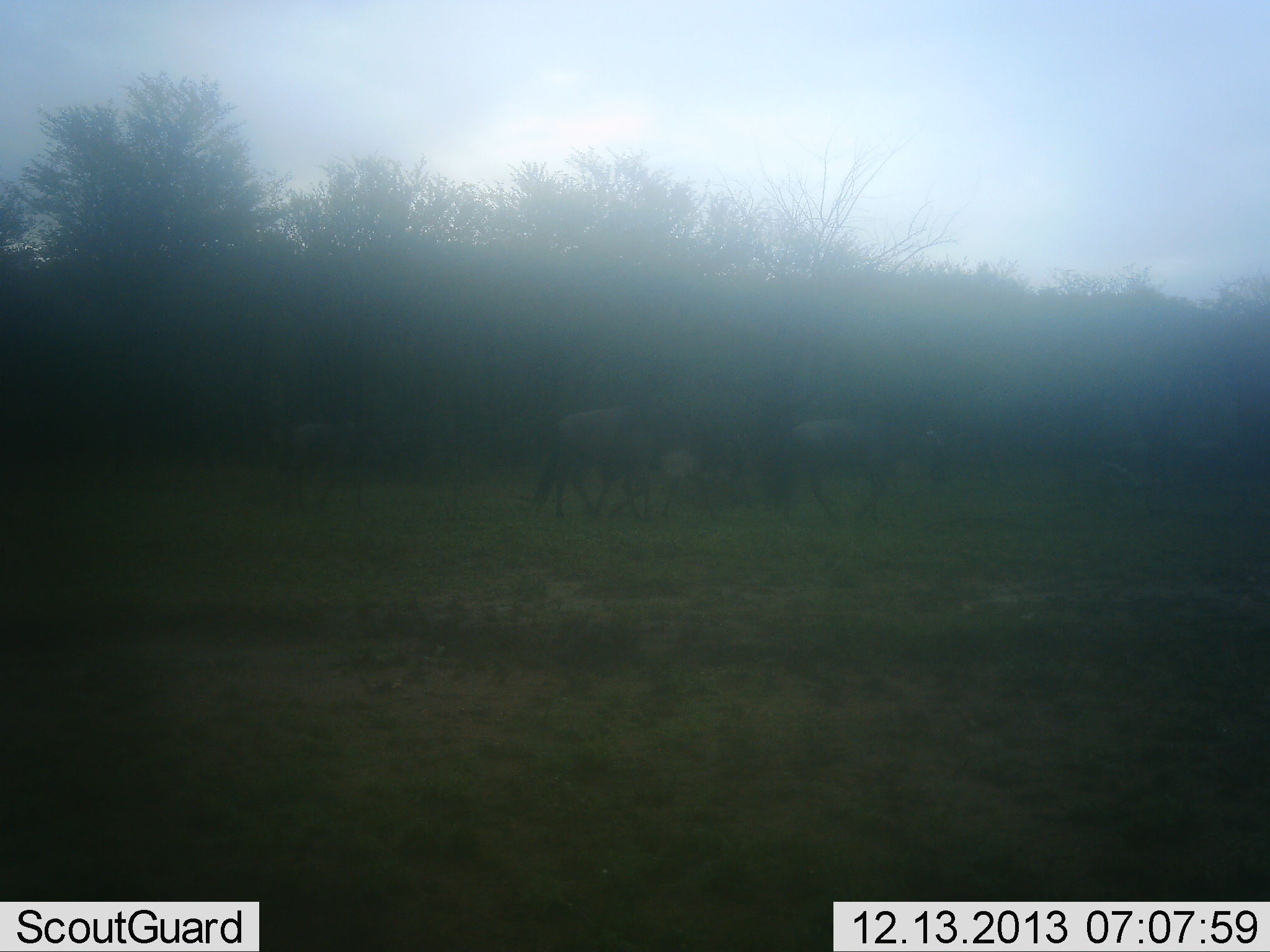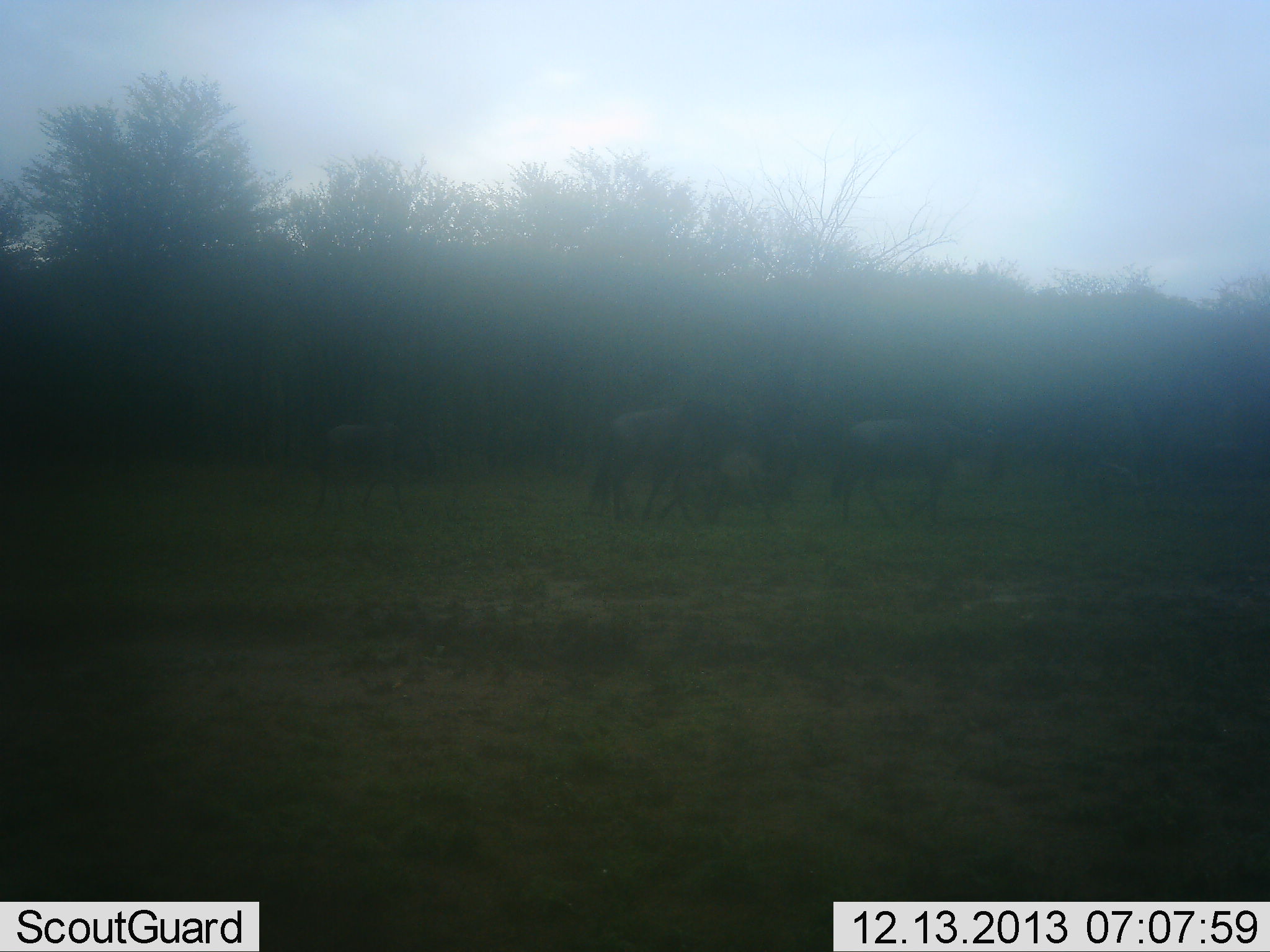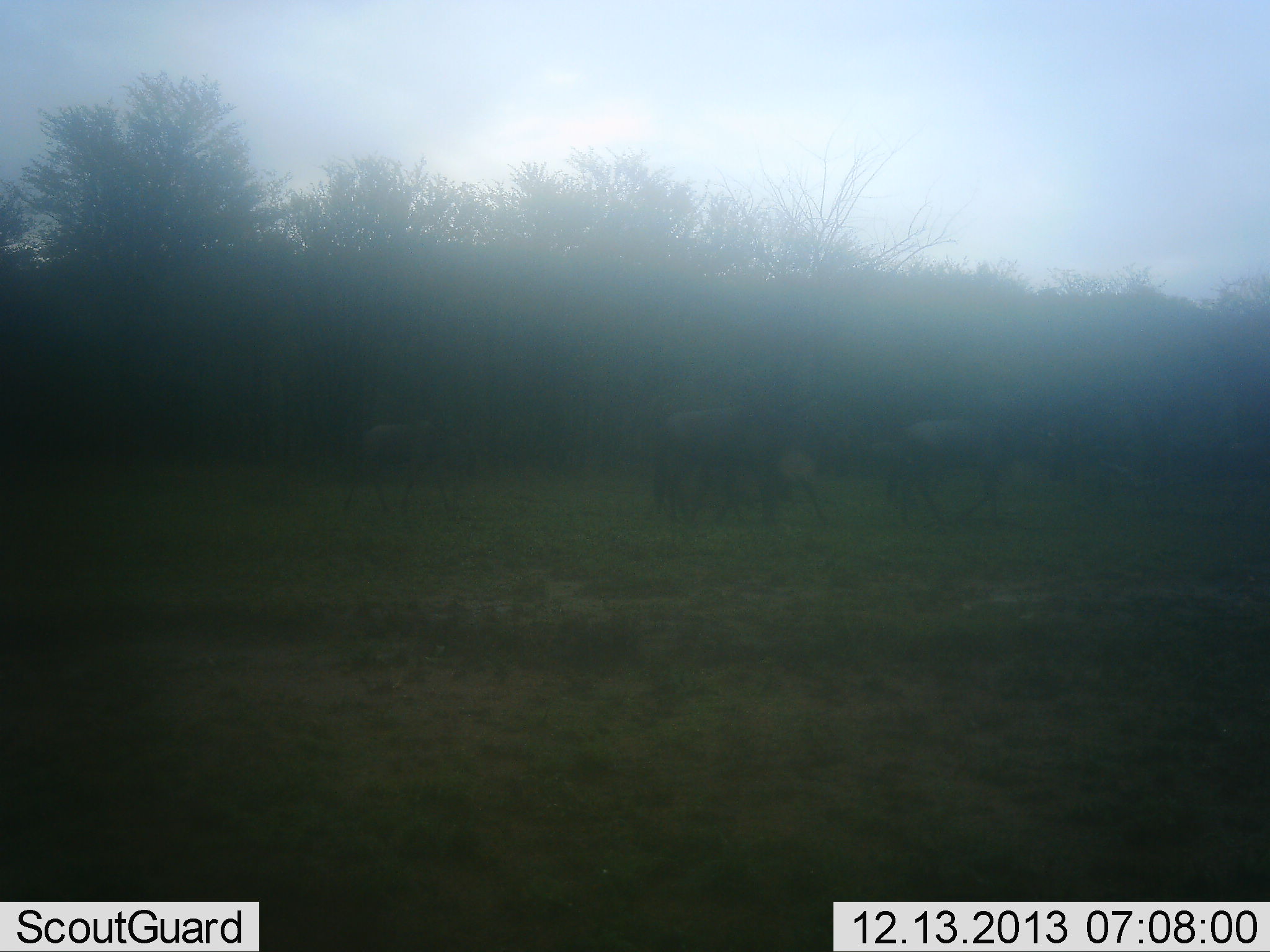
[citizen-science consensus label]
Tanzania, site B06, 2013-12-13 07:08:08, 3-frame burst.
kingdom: Animalia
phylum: Chordata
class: Mammalia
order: Artiodactyla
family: Bovidae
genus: Connochaetes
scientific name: Connochaetes taurinus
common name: blue wildebeest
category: wildebeest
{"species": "wildebeest (blue wildebeest) (Connochaetes taurinus)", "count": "4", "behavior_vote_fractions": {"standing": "0%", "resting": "0%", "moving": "100%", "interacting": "0%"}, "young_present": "10%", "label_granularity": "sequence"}